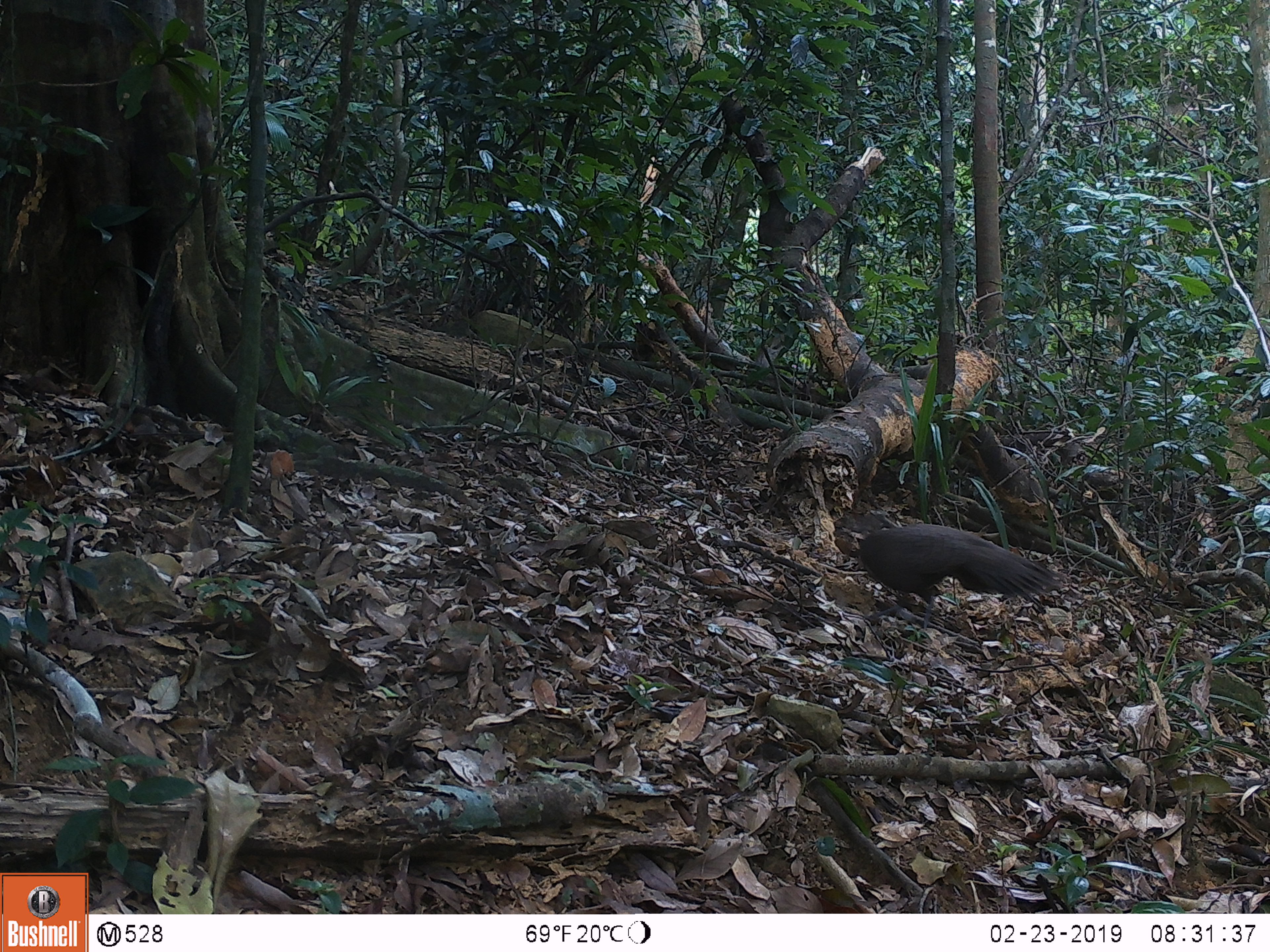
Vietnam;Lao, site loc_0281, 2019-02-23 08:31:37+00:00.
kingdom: Animalia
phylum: Chordata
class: Aves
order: Galliformes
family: Phasianidae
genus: Polyplectron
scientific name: Polyplectron bicalcaratum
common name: gray peacock-pheasant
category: grey peacock pheasant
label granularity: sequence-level